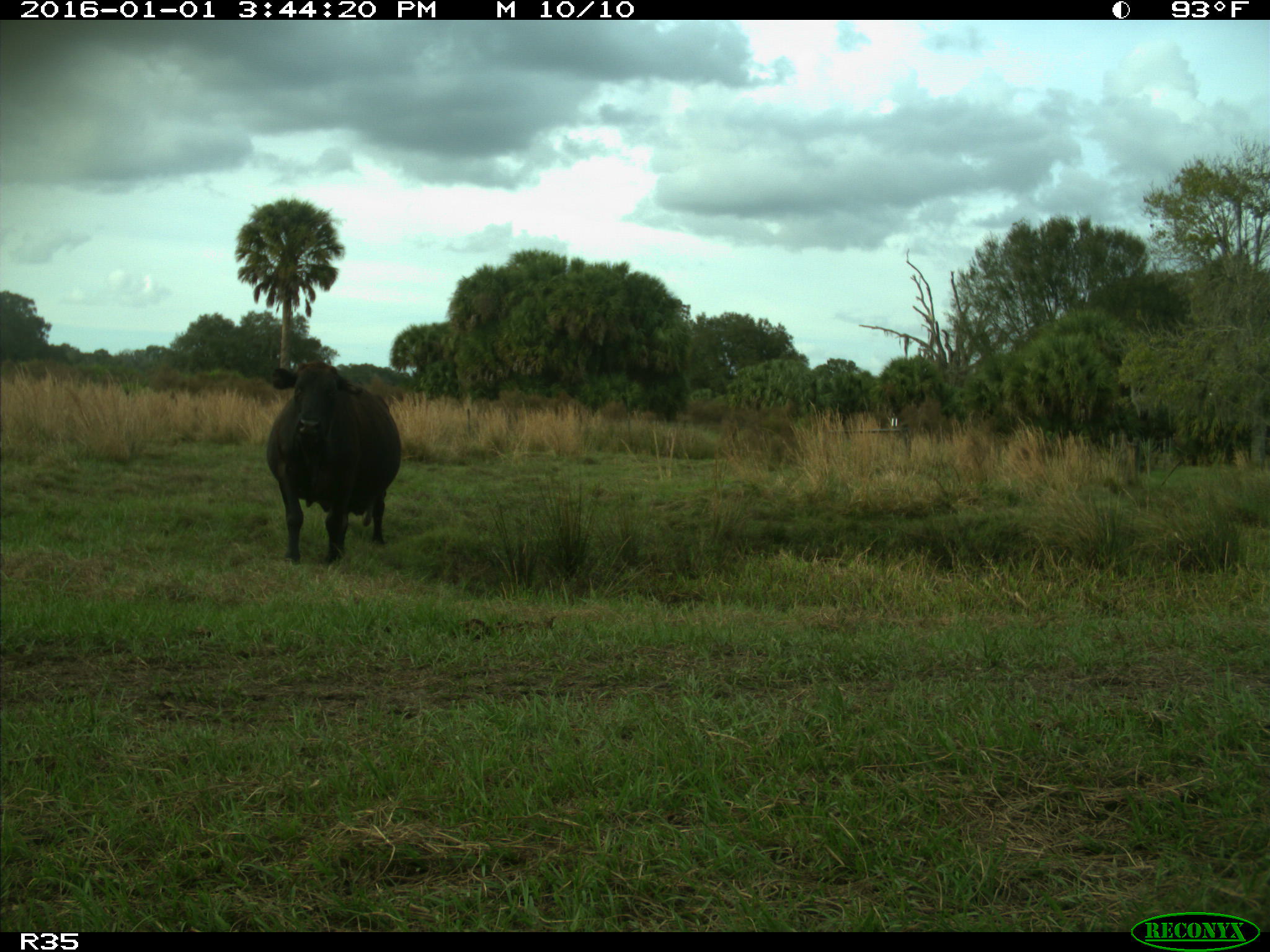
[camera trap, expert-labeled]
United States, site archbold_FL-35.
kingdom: Animalia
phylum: Chordata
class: Mammalia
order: Artiodactyla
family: Bovidae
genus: Bos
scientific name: Bos taurus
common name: domestic cow